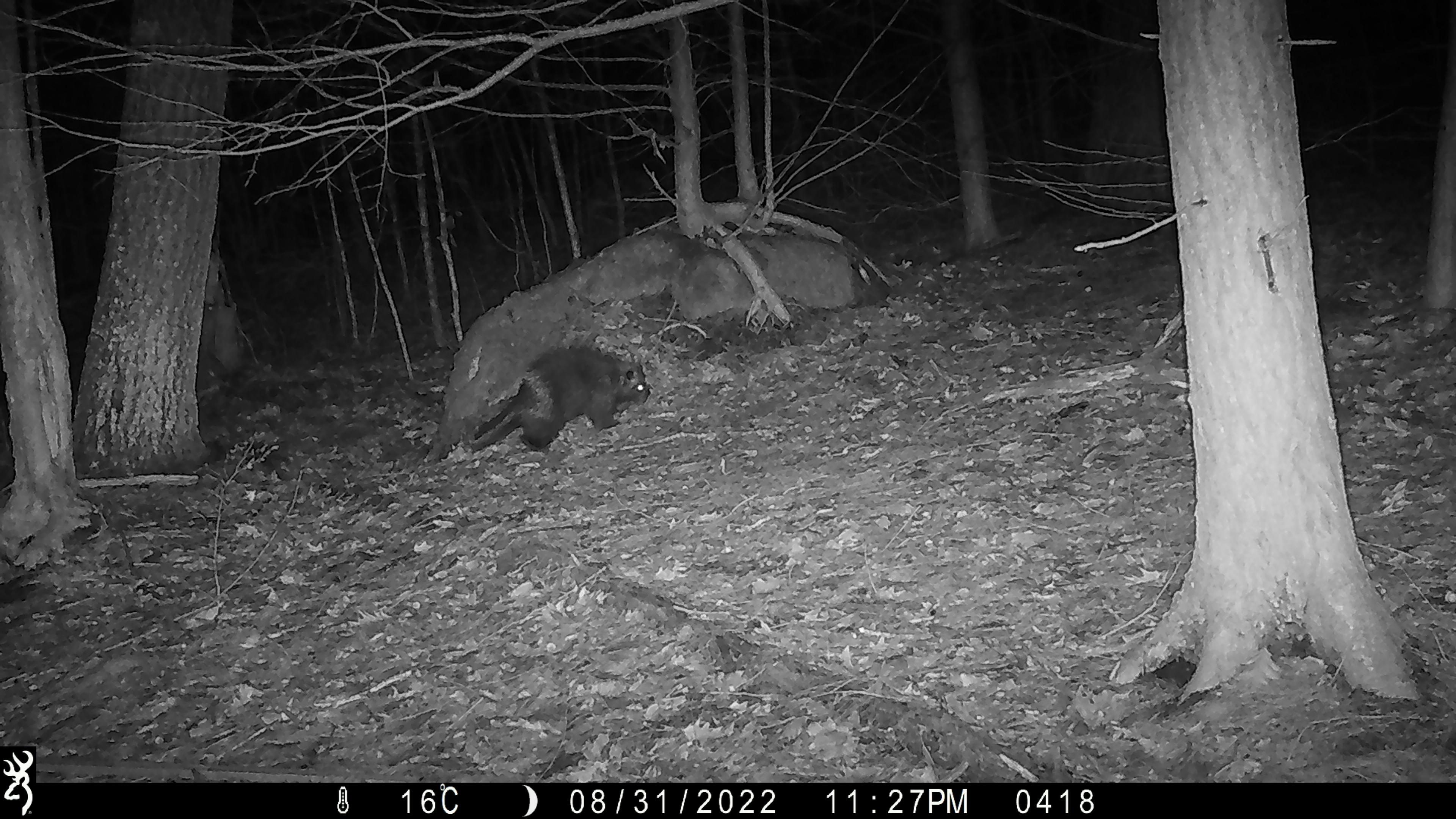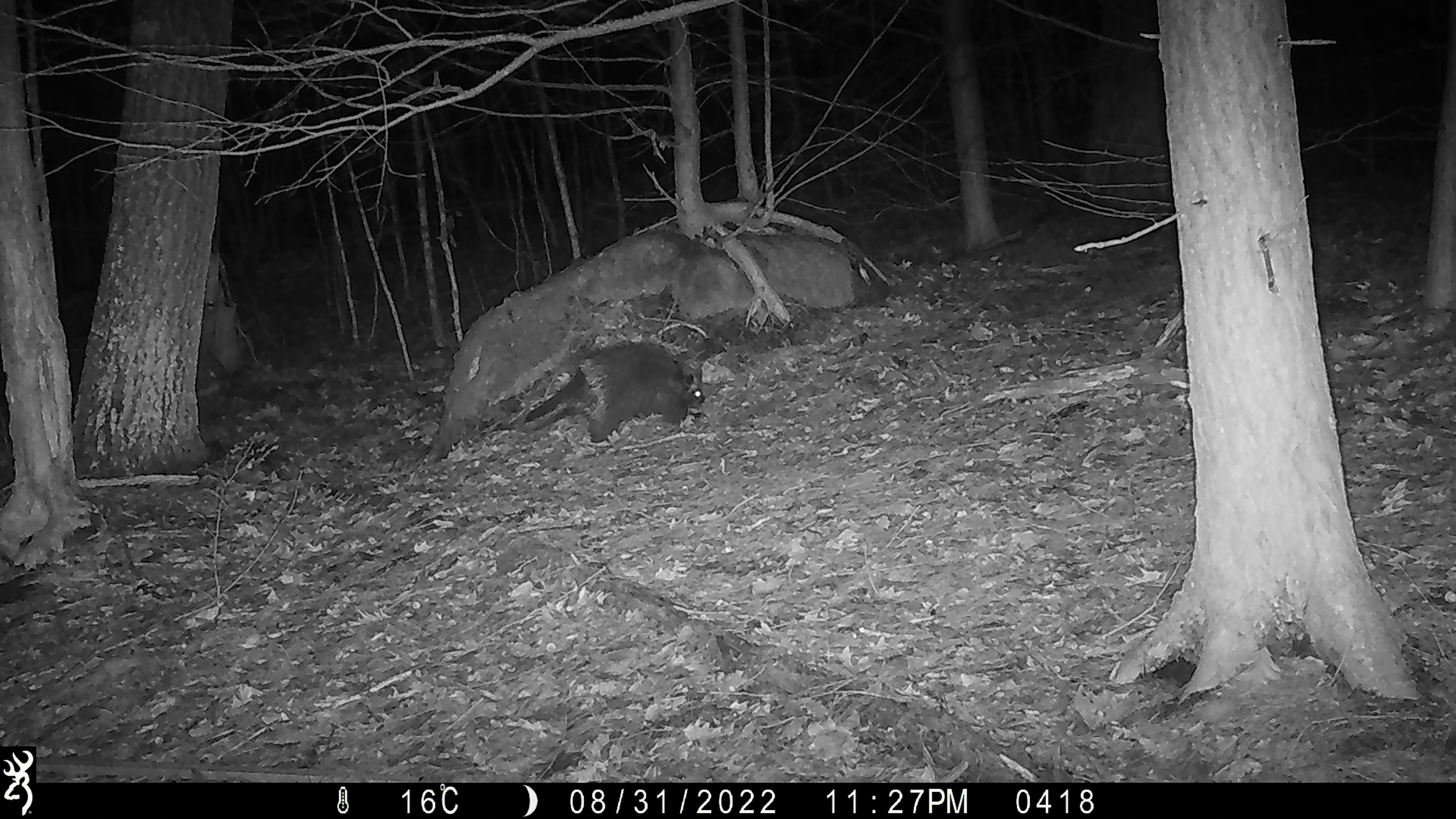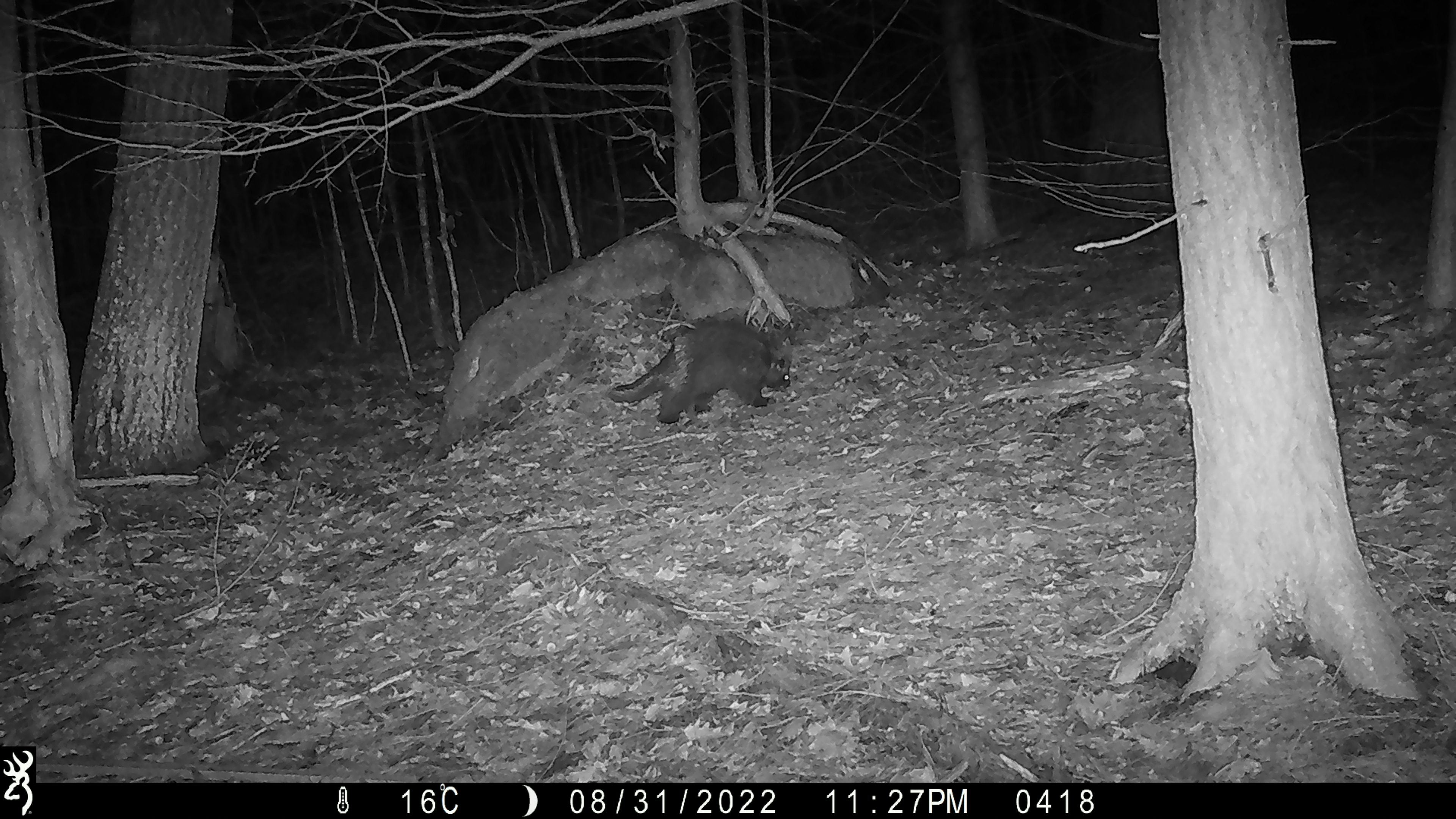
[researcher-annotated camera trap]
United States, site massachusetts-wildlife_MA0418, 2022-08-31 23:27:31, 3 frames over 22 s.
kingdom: Animalia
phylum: Chordata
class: Mammalia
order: Rodentia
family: Erethizontidae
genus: Erethizon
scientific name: Erethizon dorsatum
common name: porcupine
Porcupine (Erethizon dorsatum).